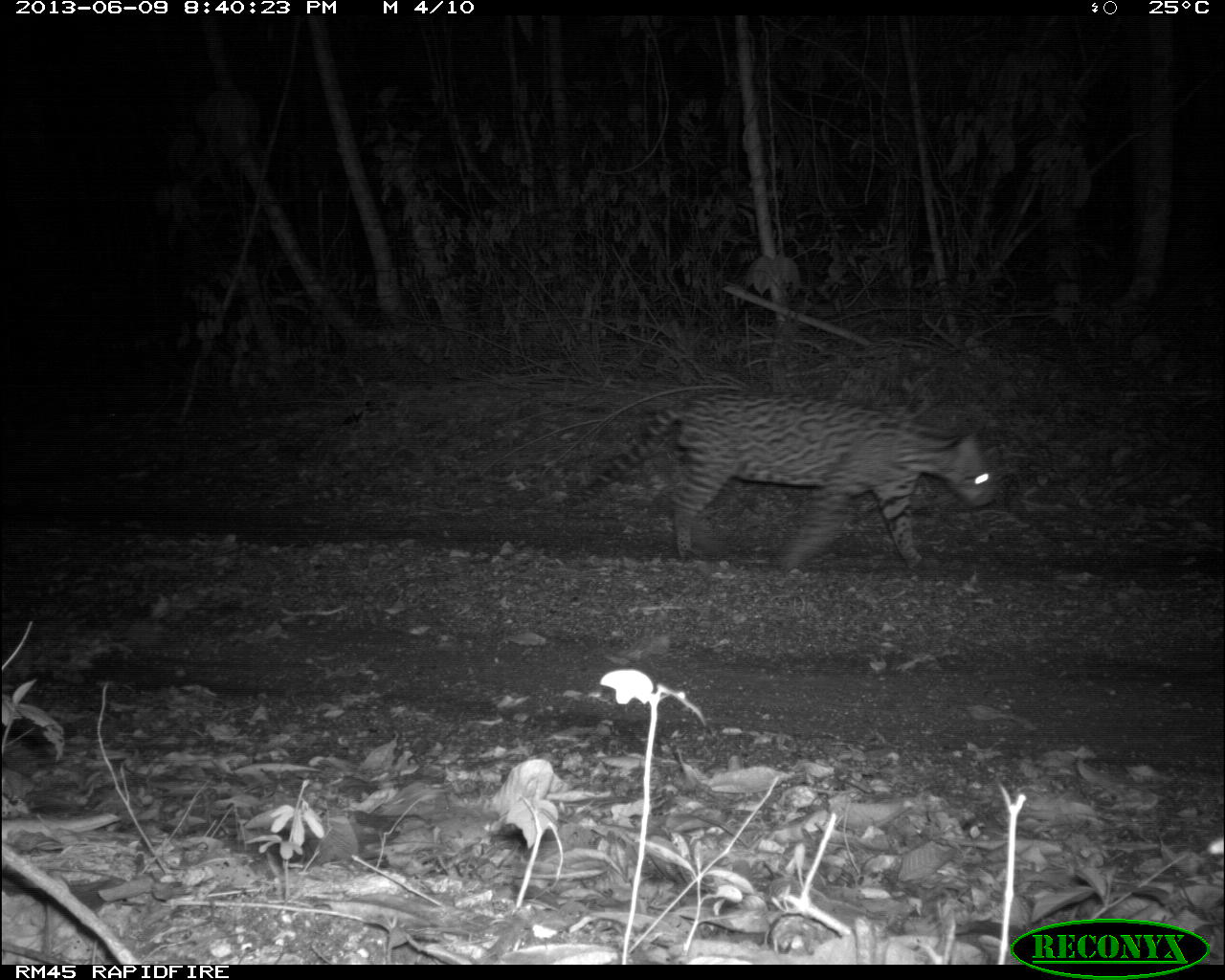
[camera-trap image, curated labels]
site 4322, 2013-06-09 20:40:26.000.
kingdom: Animalia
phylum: Chordata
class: Mammalia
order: Carnivora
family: Felidae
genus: Leopardus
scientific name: Leopardus pardalis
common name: ocelot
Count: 1.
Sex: male.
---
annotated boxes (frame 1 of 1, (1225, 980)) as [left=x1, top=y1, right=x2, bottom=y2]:
leopardus pardalis: [left=563, top=389, right=1000, bottom=575]